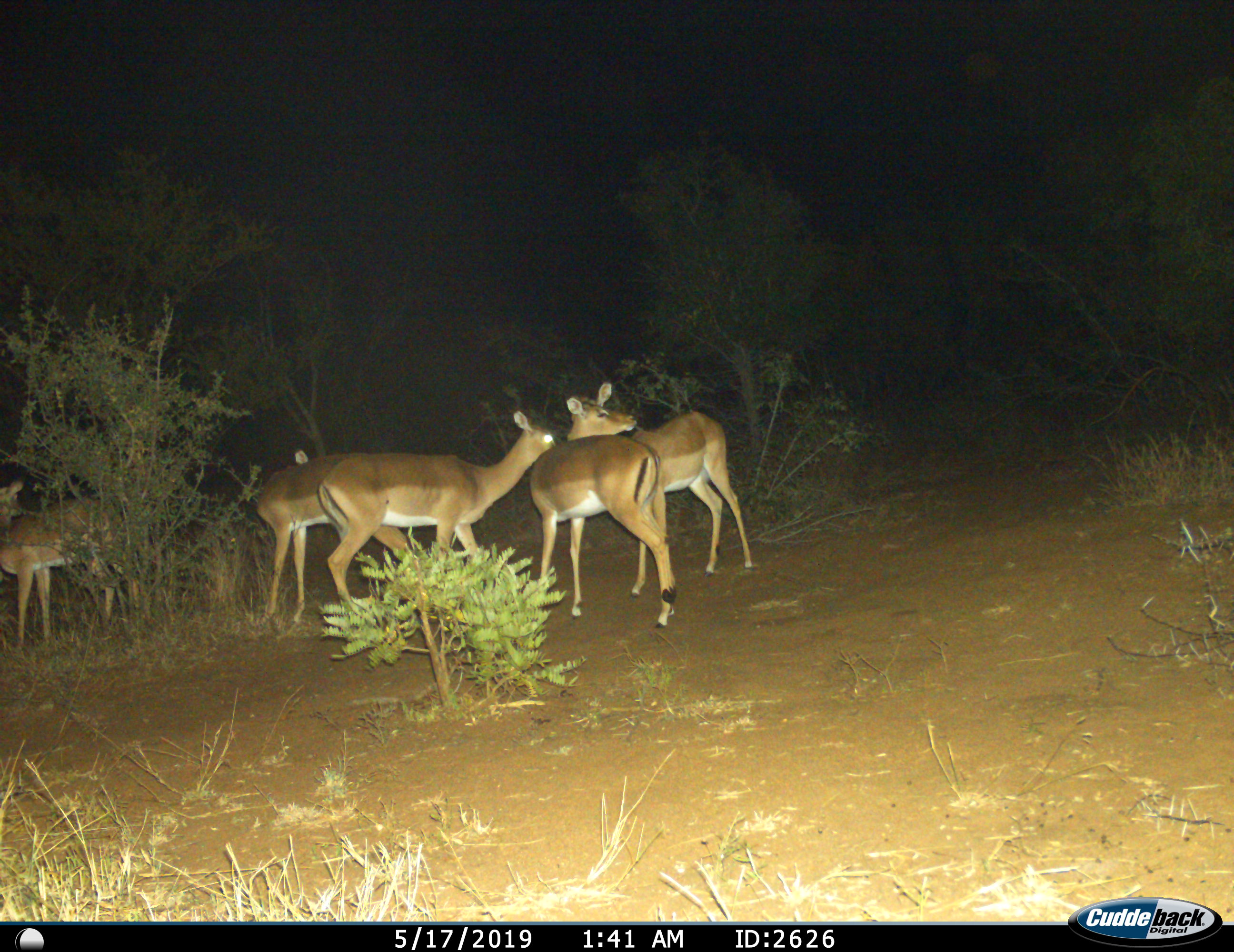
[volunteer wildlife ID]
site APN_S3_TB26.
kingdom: Animalia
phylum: Chordata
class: Mammalia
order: Artiodactyla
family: Bovidae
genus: Aepyceros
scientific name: Aepyceros melampus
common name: impala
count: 5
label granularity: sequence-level